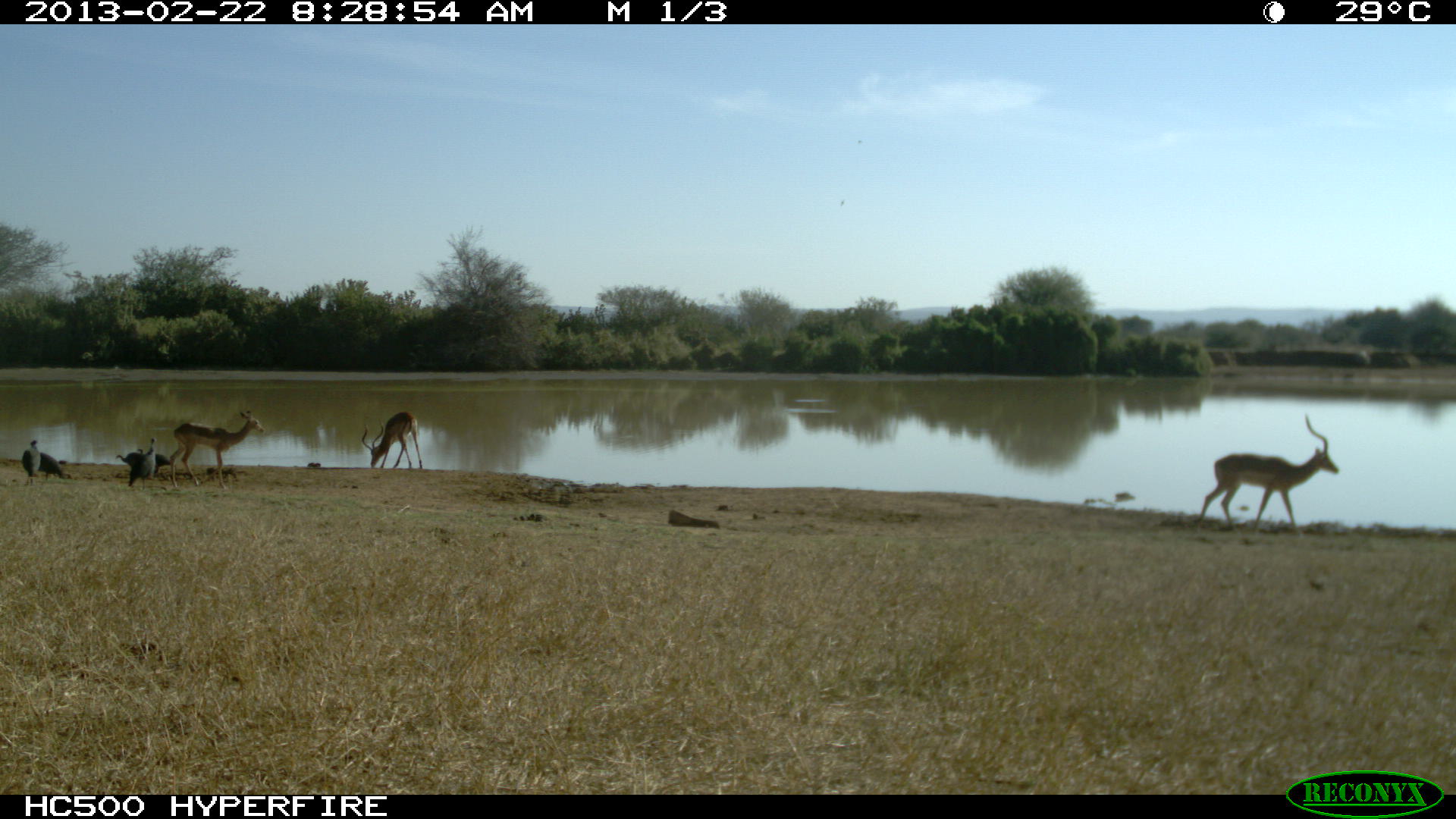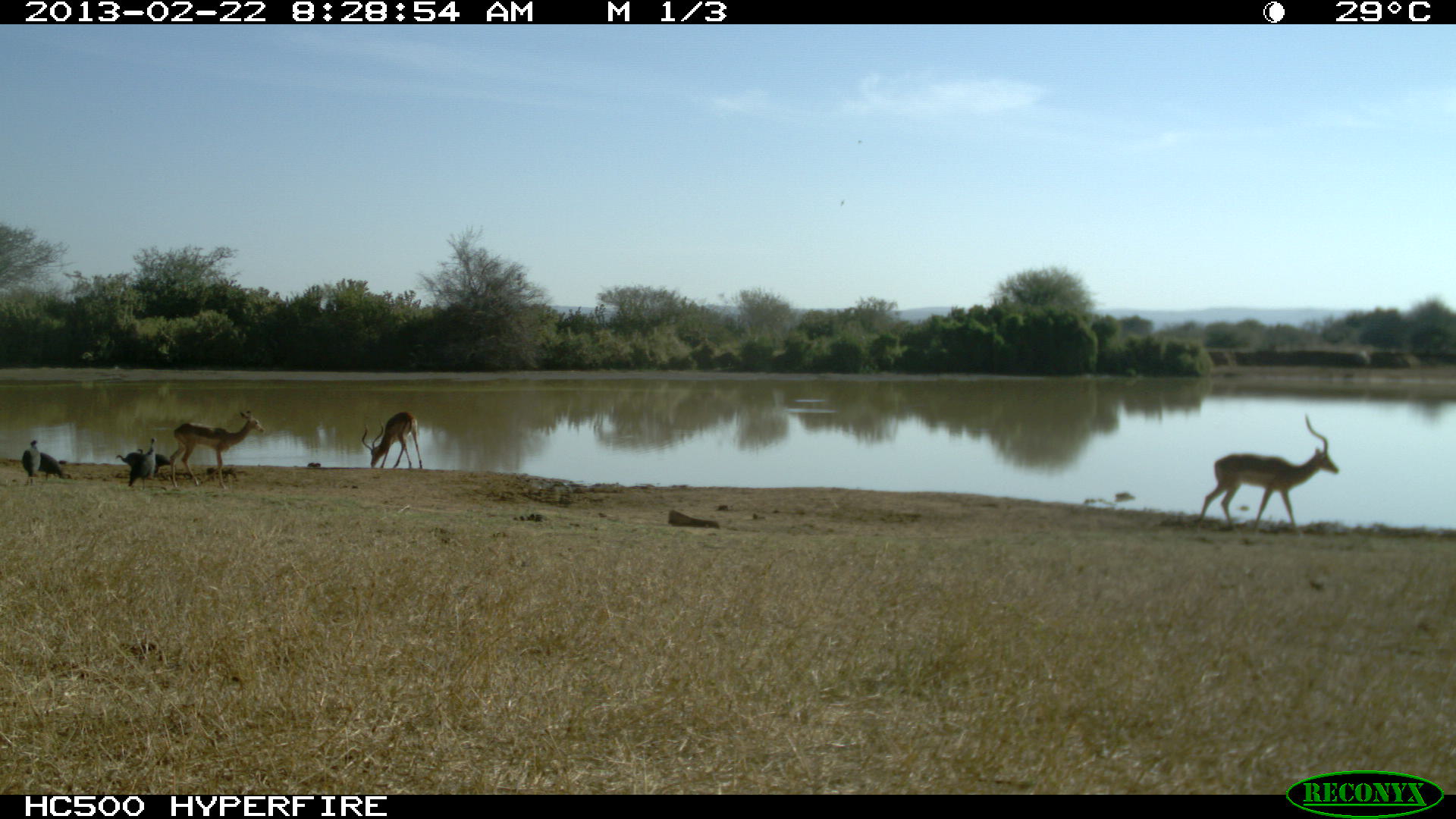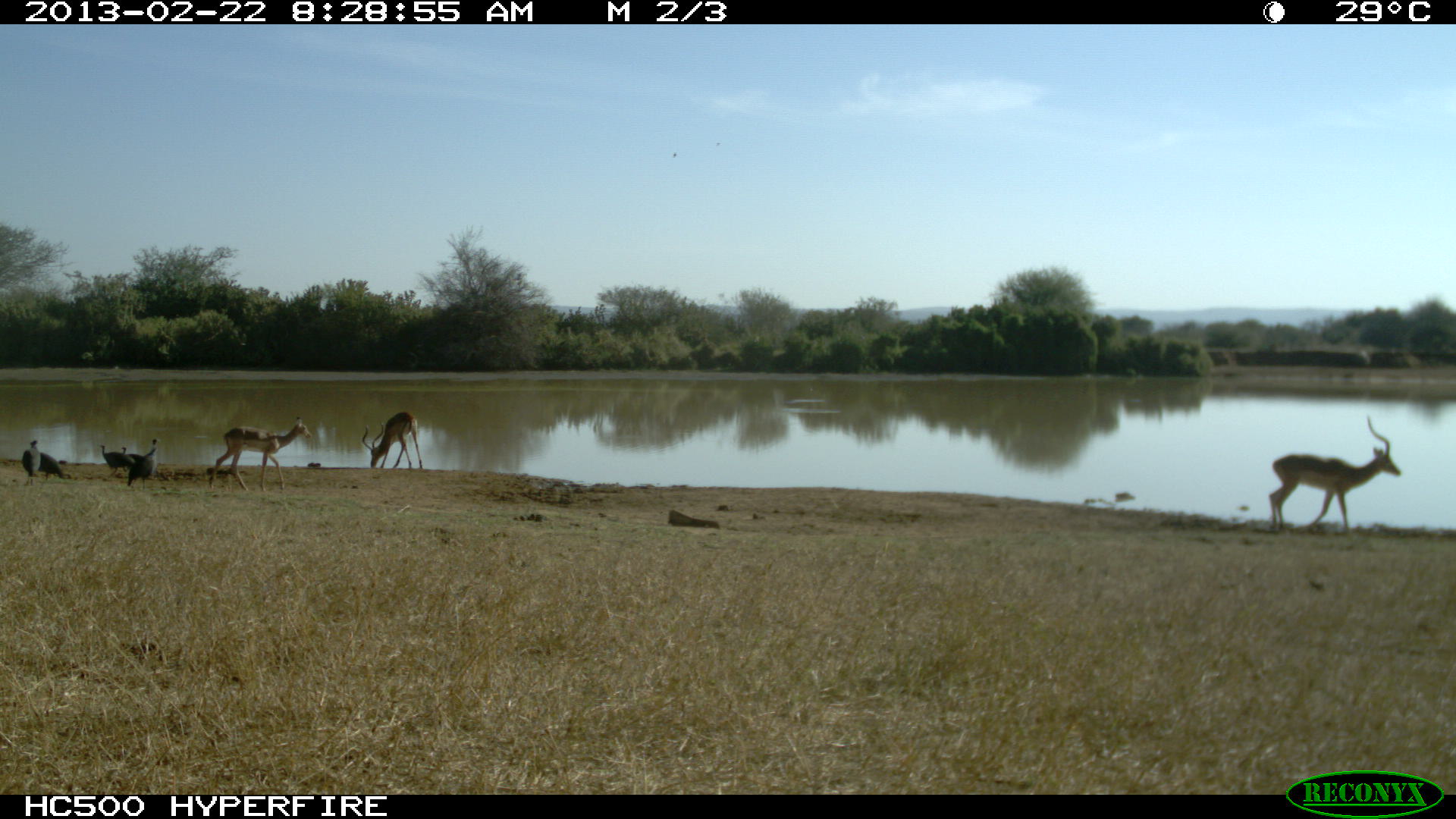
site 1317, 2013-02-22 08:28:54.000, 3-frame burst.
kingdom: Animalia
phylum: Chordata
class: Aves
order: Galliformes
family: Numididae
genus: Acryllium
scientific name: Acryllium vulturinum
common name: vulturine guineafowl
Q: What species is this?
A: Acryllium vulturinum (vulturine guineafowl).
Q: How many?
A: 5.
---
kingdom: Animalia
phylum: Chordata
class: Mammalia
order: Artiodactyla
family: Bovidae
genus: Aepyceros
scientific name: Aepyceros melampus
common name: impala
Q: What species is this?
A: Aepyceros melampus (impala).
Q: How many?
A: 3.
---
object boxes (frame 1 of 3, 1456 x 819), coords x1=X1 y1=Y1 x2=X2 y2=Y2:
acryllium vulturinum: x1=1195 y1=414 x2=1339 y2=533; x1=170 y1=410 x2=265 y2=490; x1=361 y1=411 x2=423 y2=470; x1=128 y1=437 x2=156 y2=491; x1=136 y1=448 x2=172 y2=478; x1=21 y1=440 x2=41 y2=487; x1=116 y1=451 x2=146 y2=479; x1=36 y1=451 x2=63 y2=481